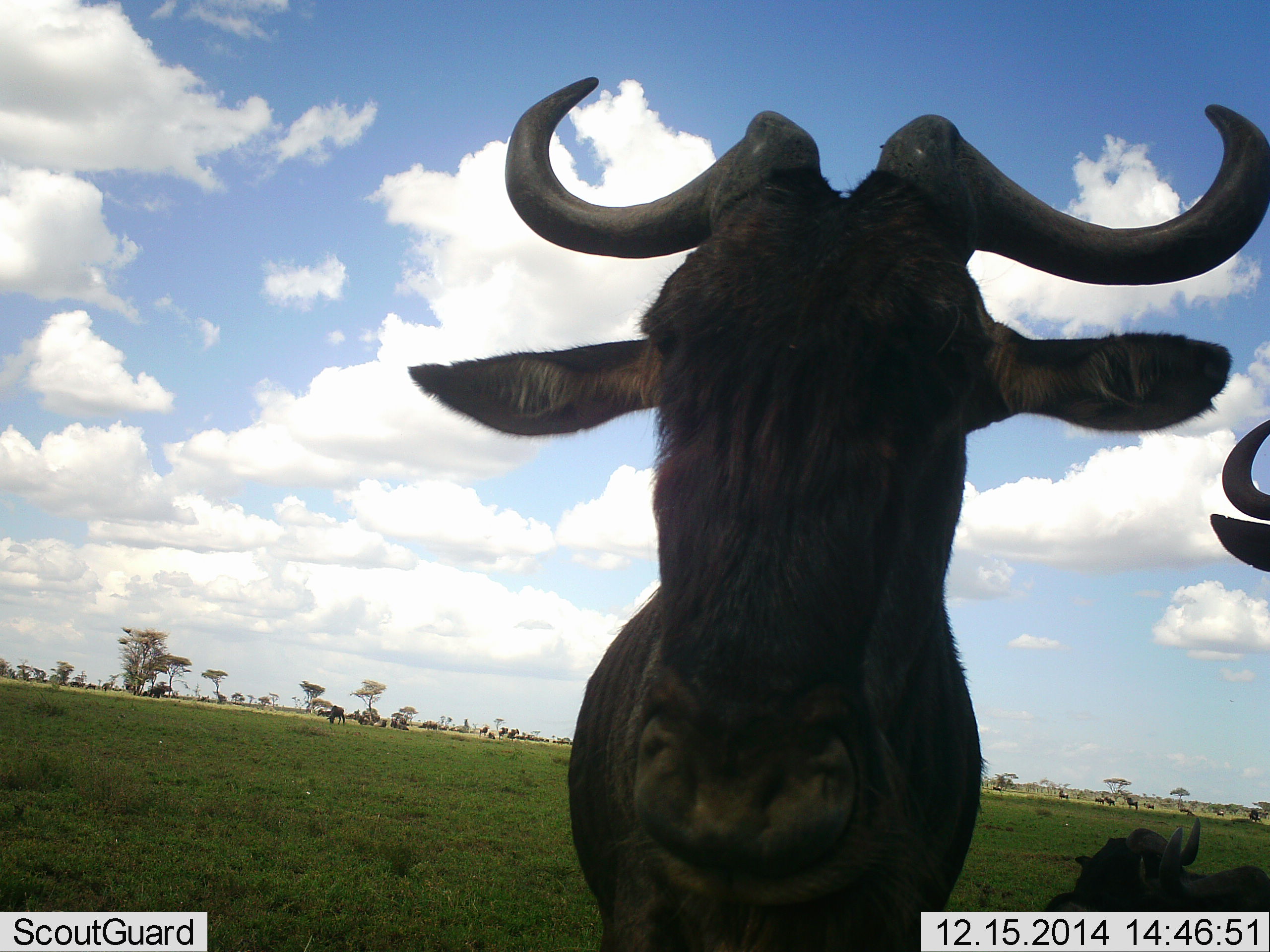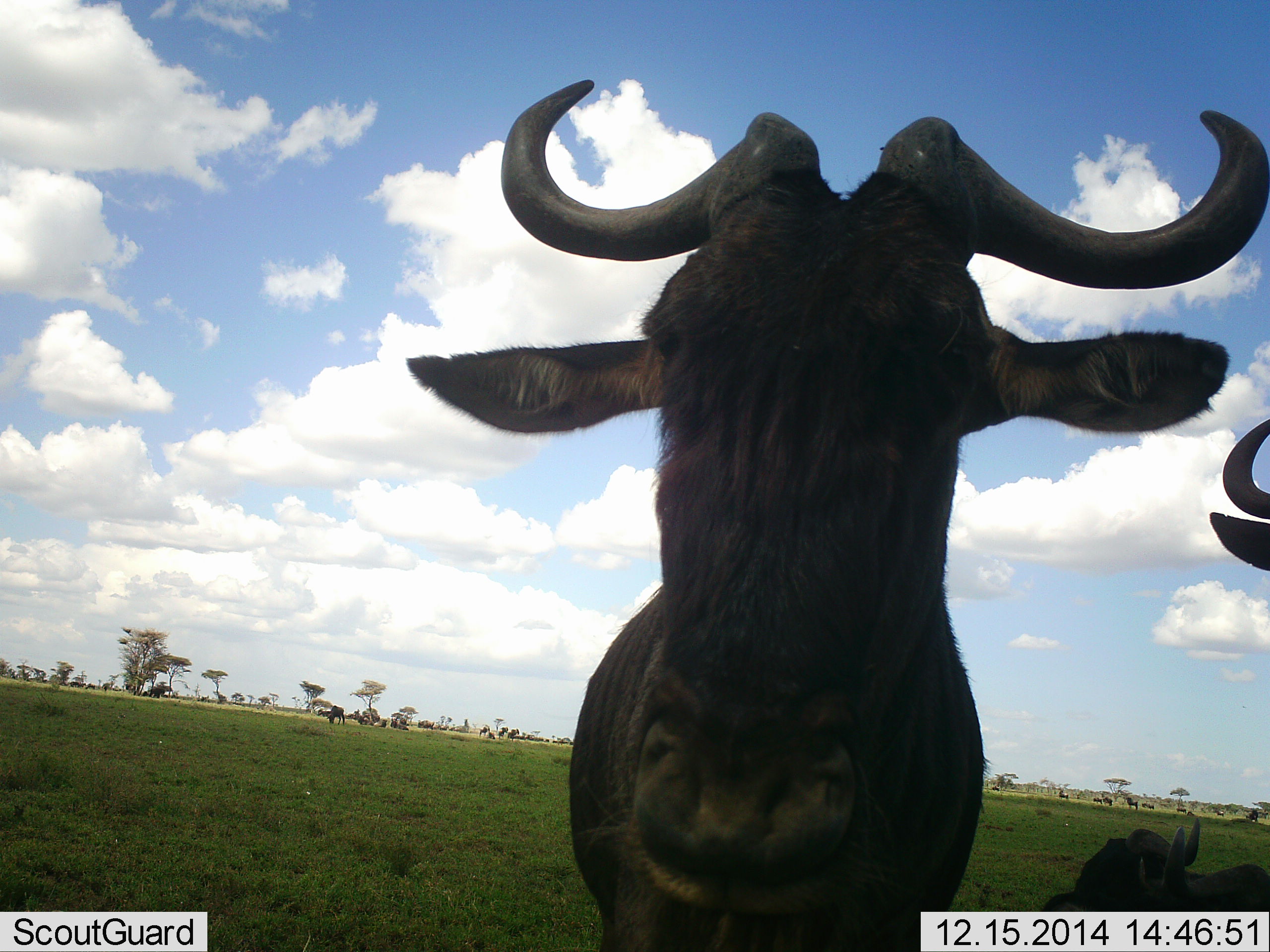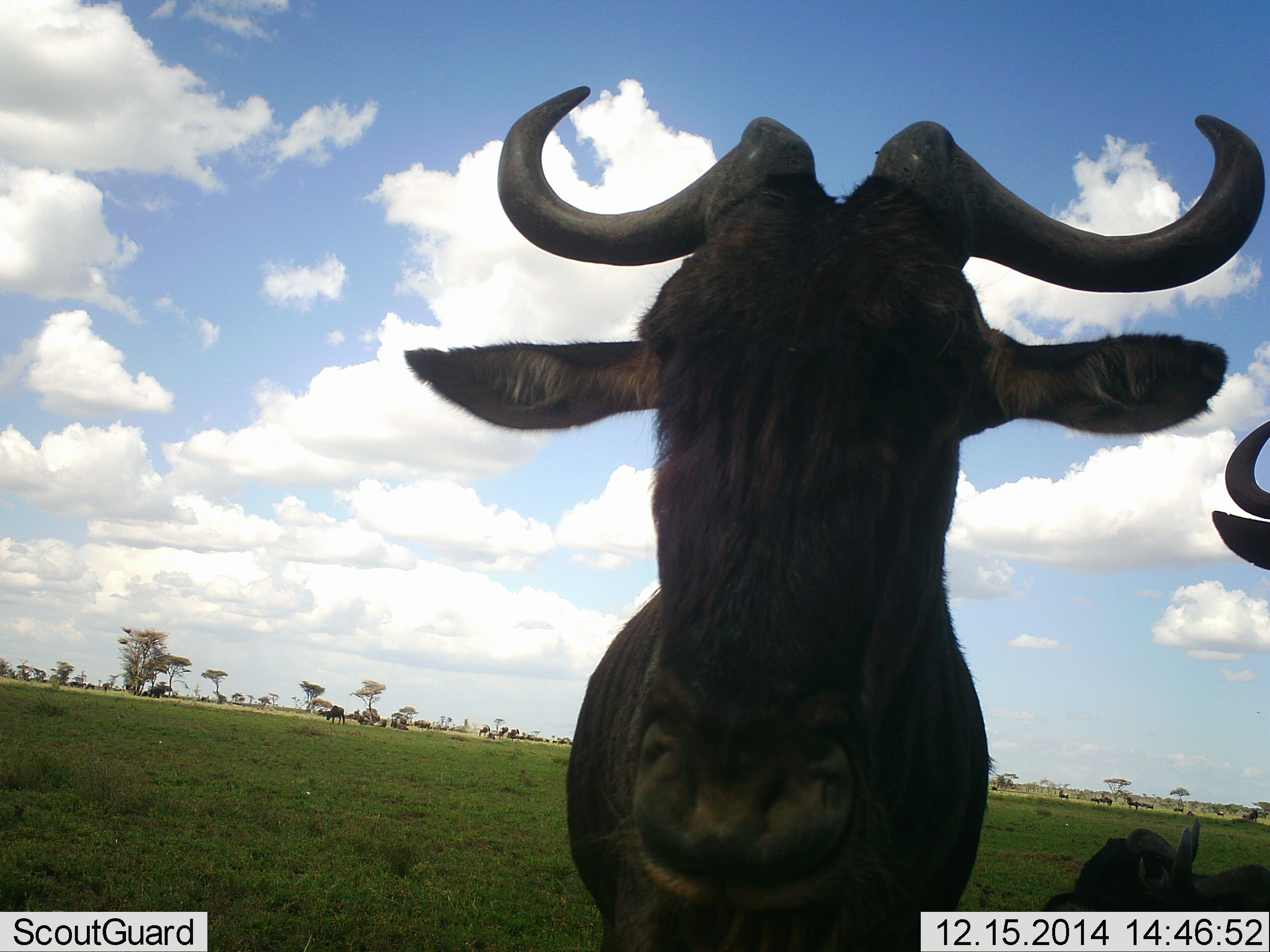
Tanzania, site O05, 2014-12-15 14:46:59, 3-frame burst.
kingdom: Animalia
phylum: Chordata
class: Mammalia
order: Artiodactyla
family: Bovidae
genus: Connochaetes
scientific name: Connochaetes taurinus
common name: blue wildebeest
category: wildebeest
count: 4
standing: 80%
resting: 50%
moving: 30%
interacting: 10%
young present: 10%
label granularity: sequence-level